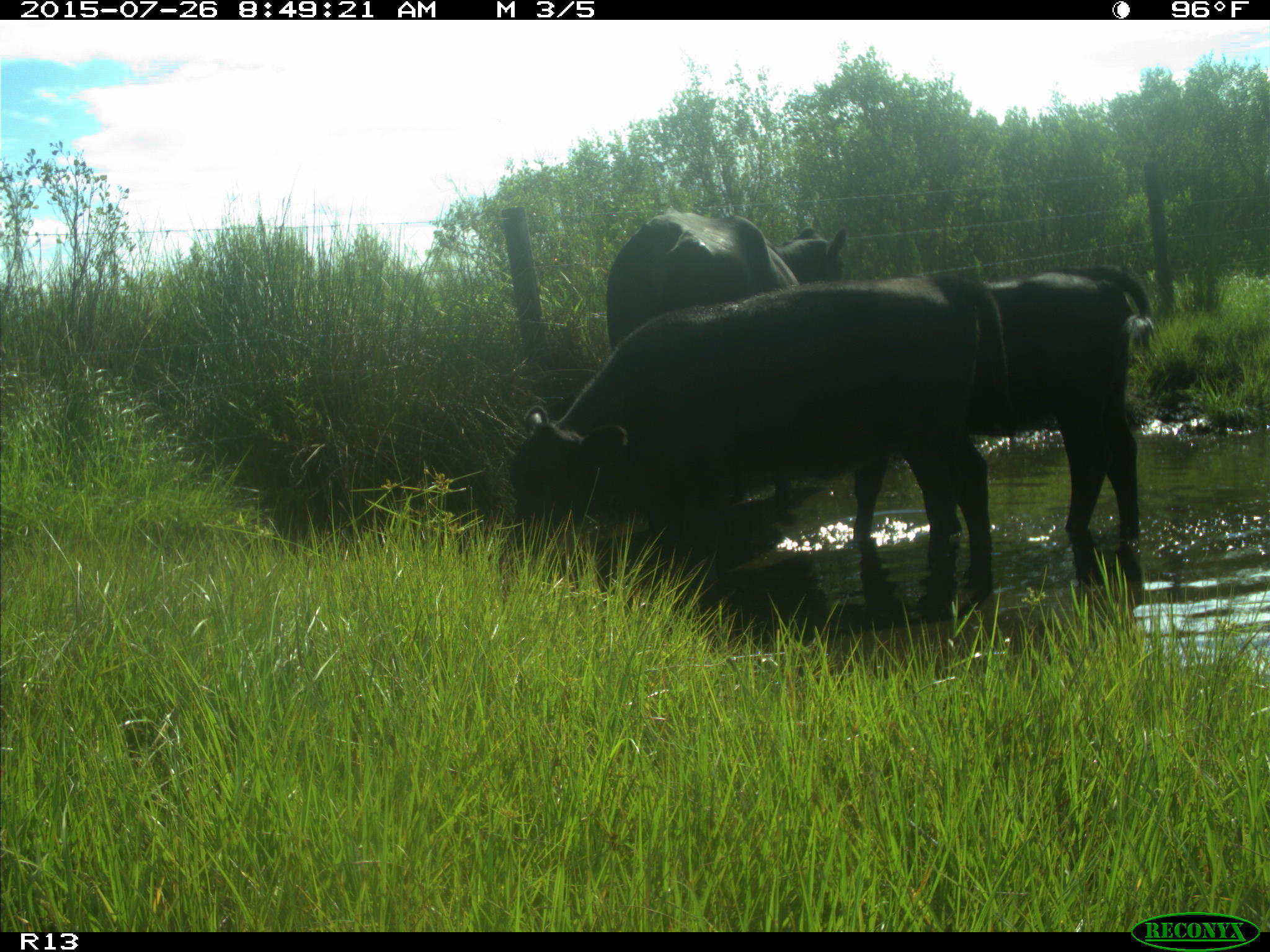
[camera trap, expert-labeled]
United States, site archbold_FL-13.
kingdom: Animalia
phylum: Chordata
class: Mammalia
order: Artiodactyla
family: Bovidae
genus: Bos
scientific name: Bos taurus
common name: domestic cow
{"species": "Bos taurus (domestic cow)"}